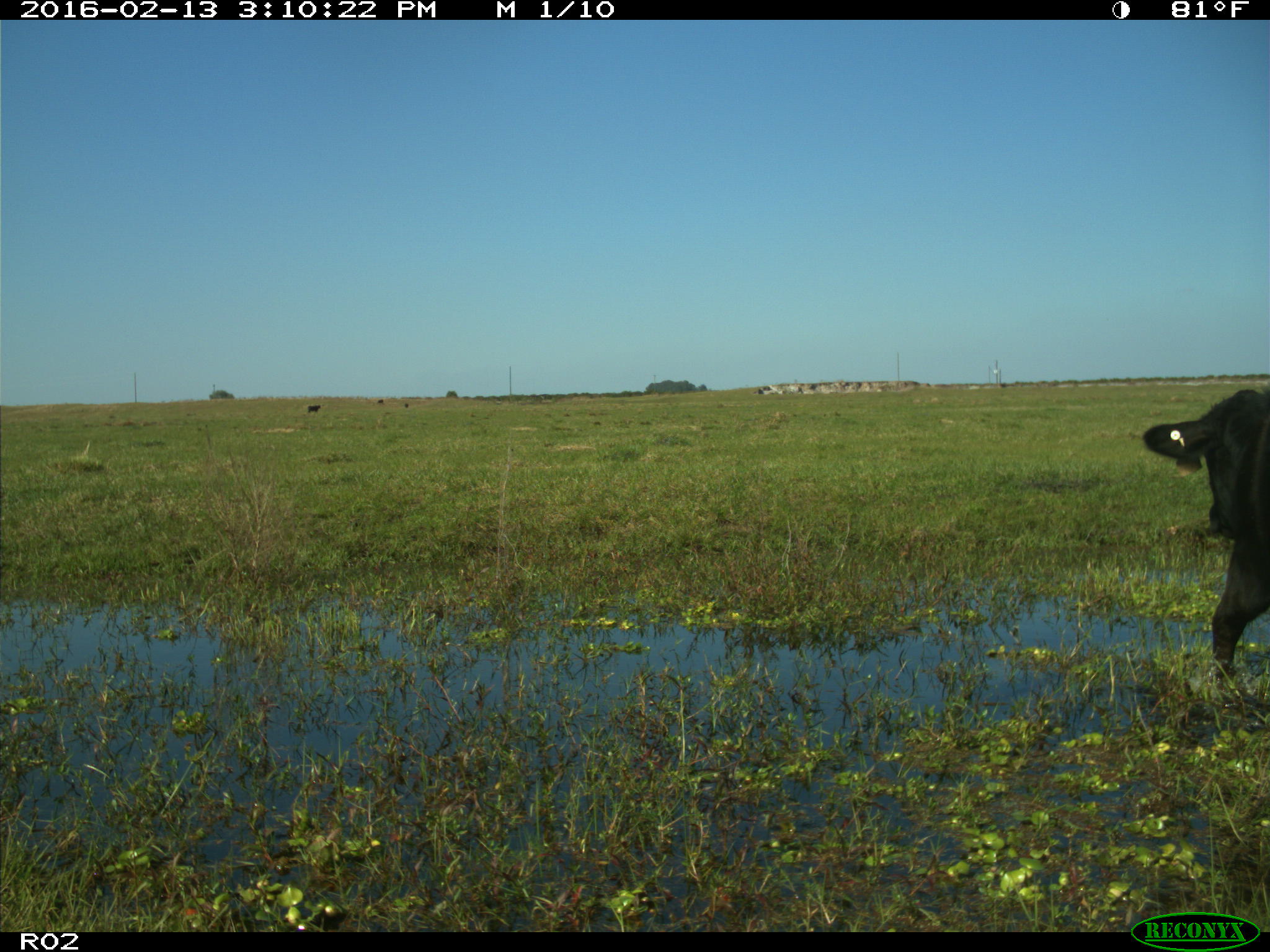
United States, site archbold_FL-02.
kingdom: Animalia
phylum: Chordata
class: Mammalia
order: Artiodactyla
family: Bovidae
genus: Bos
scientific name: Bos taurus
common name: domestic cow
Bos taurus (domestic cow).